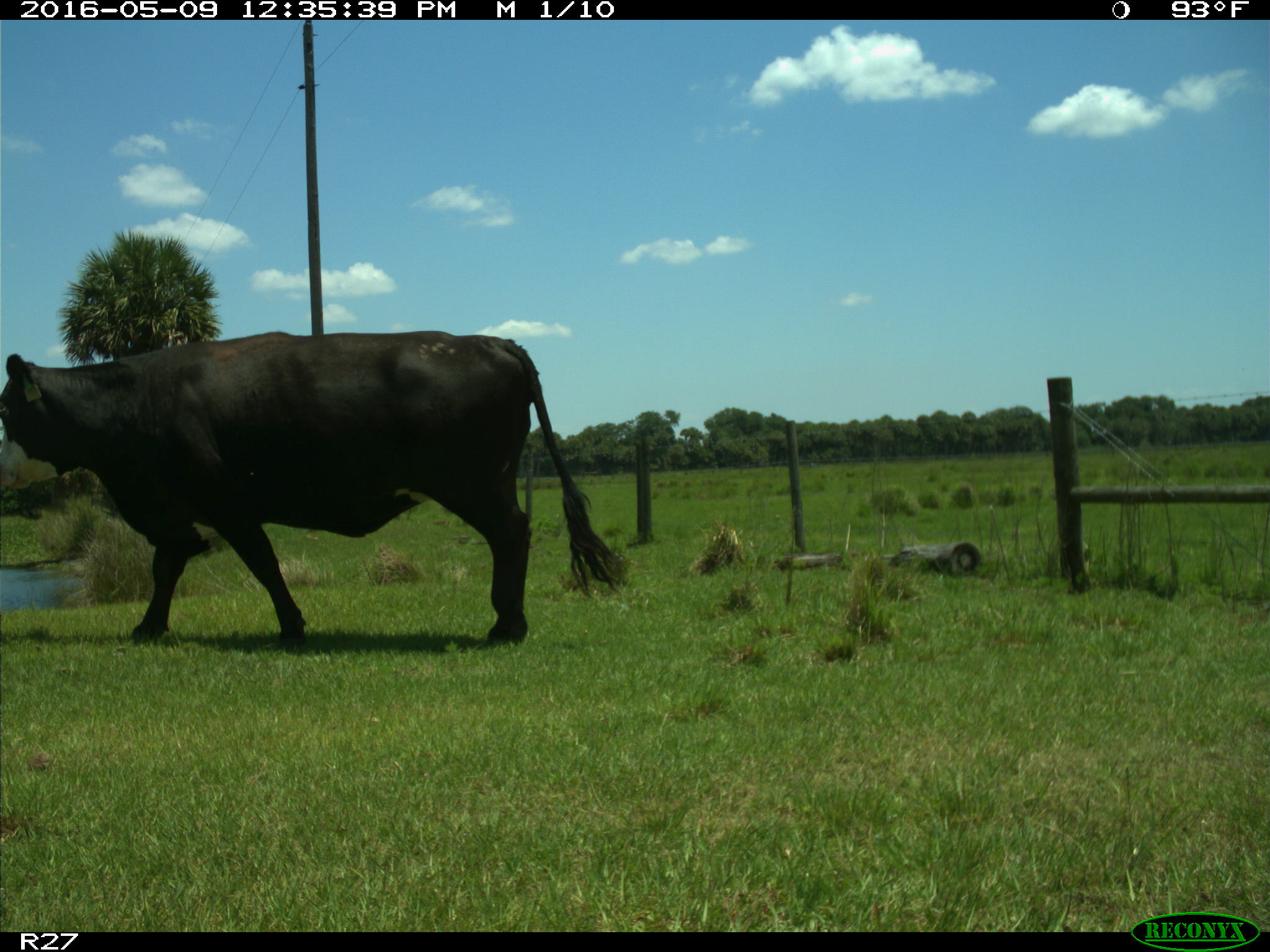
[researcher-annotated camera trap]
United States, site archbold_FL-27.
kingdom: Animalia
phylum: Chordata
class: Mammalia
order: Artiodactyla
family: Bovidae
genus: Bos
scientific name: Bos taurus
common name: domestic cow